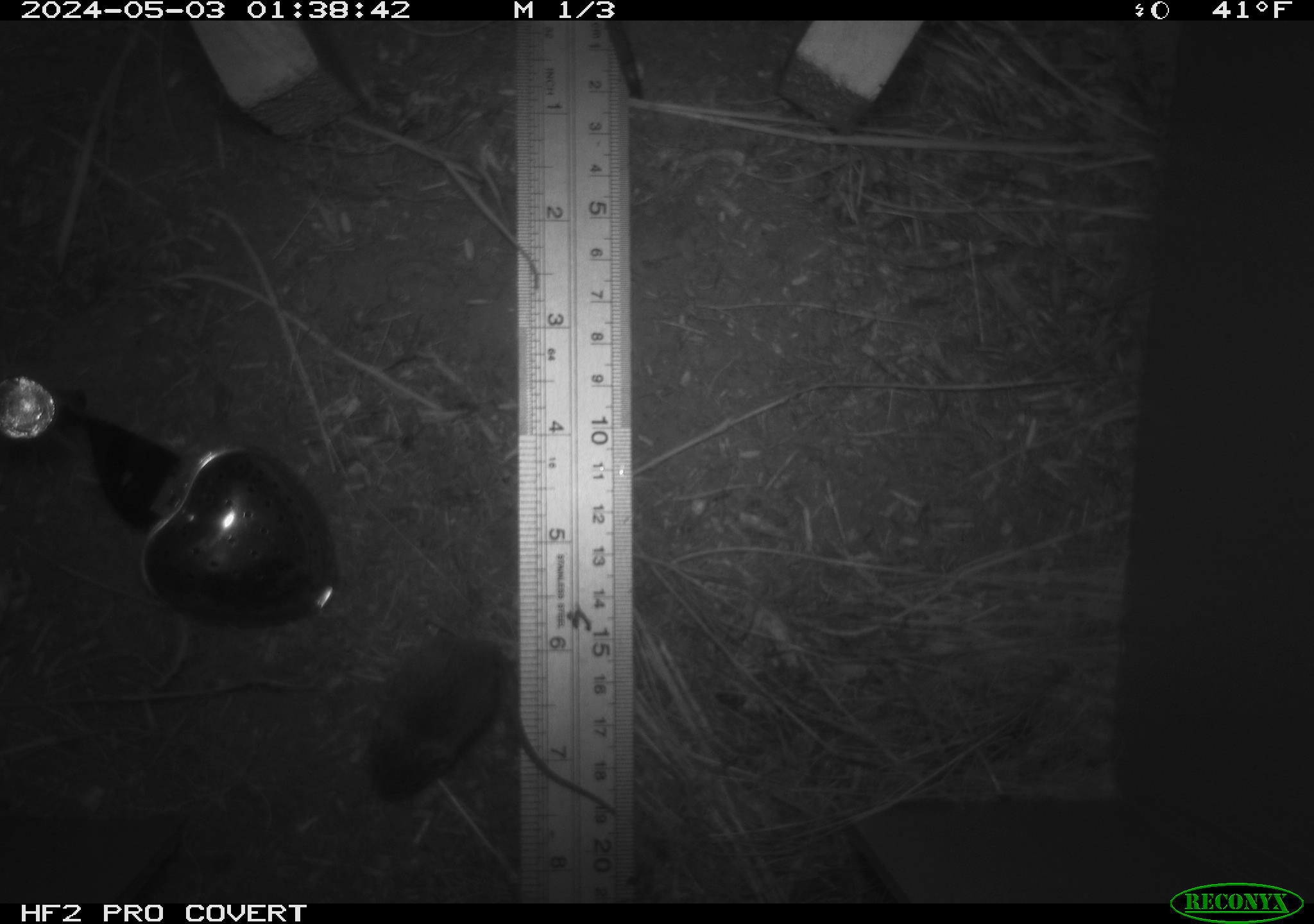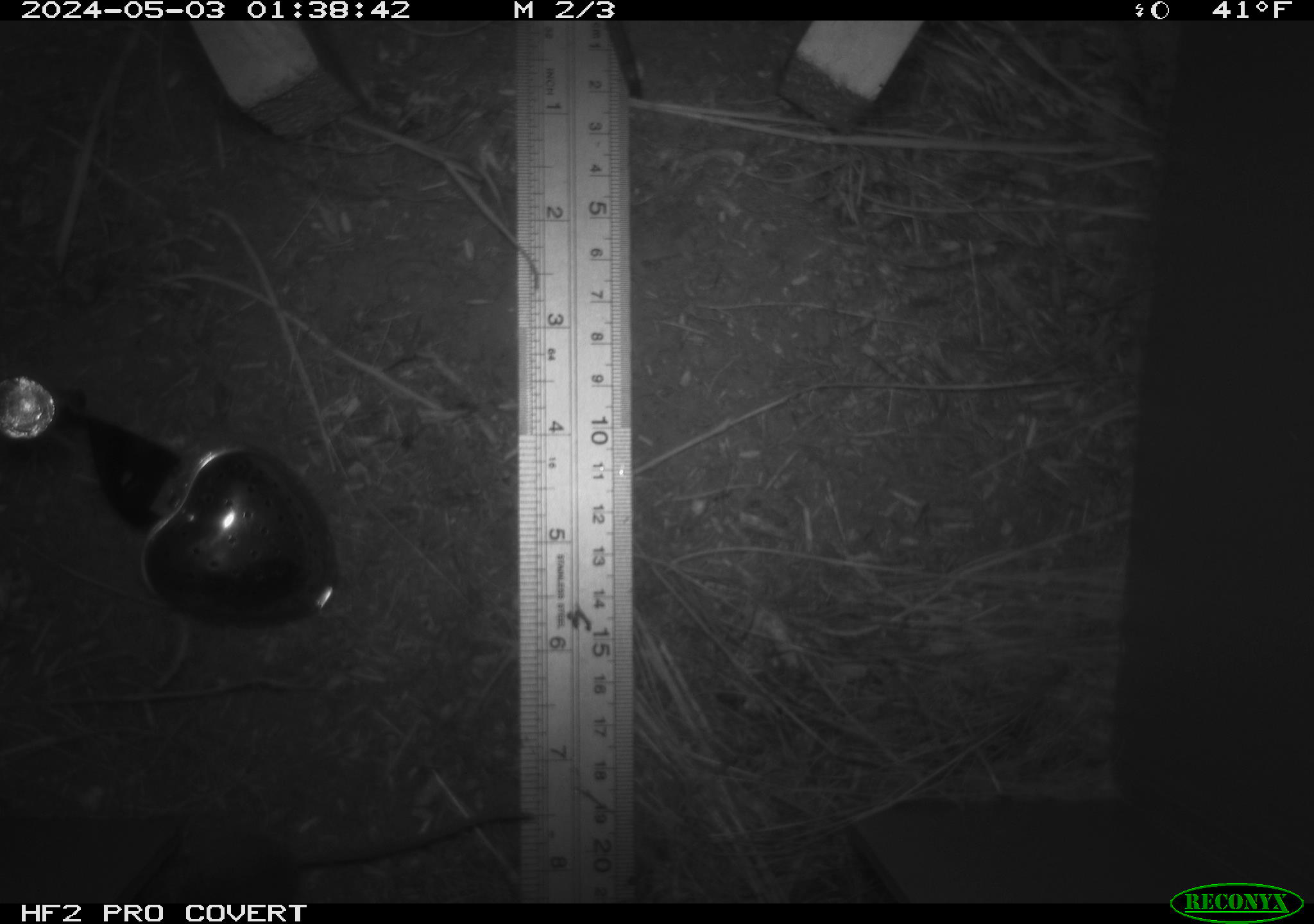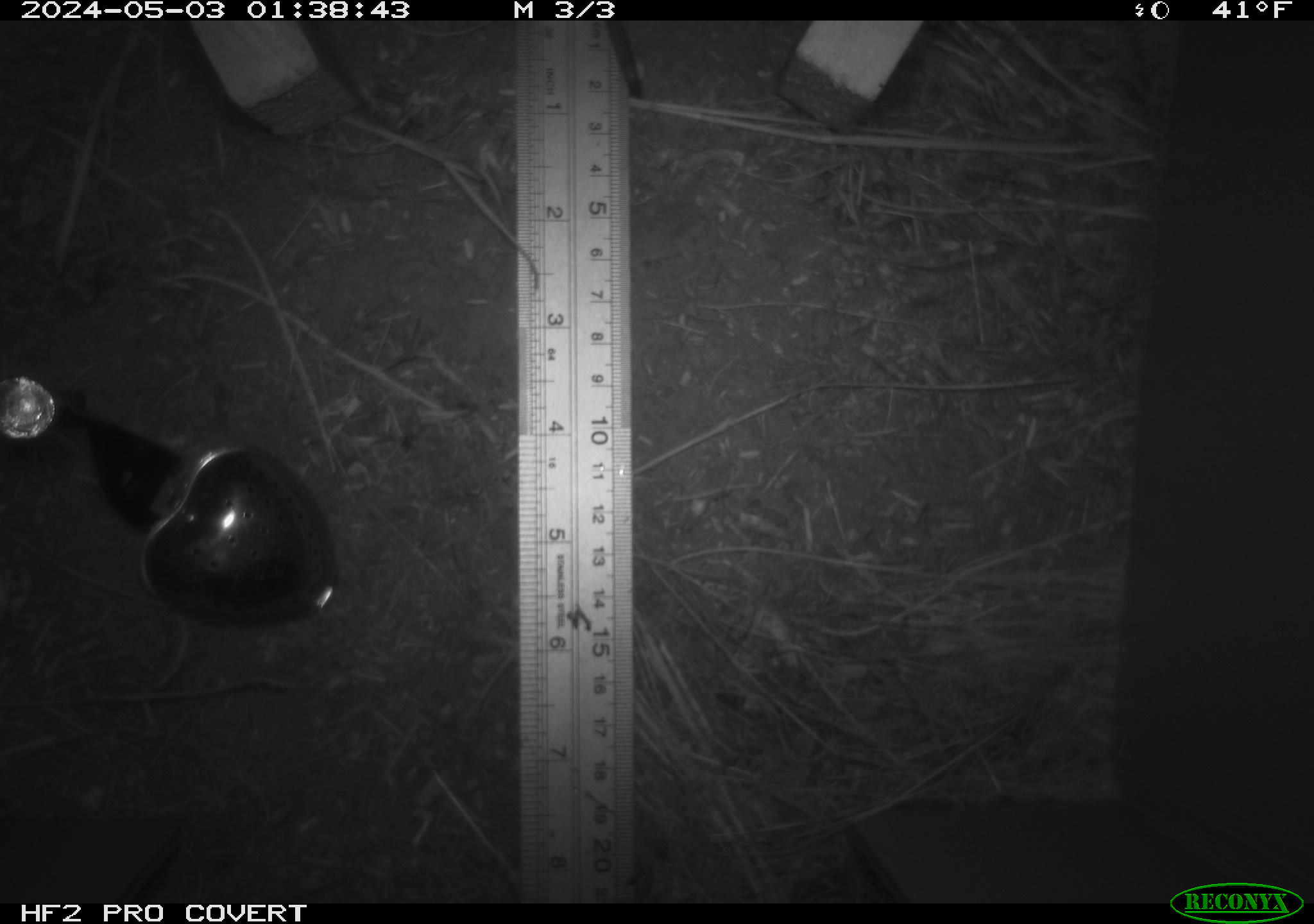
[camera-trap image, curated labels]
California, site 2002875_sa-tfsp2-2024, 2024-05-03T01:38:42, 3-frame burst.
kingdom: Animalia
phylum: Chordata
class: Mammalia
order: Rodentia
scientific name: Rodentia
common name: mouse species